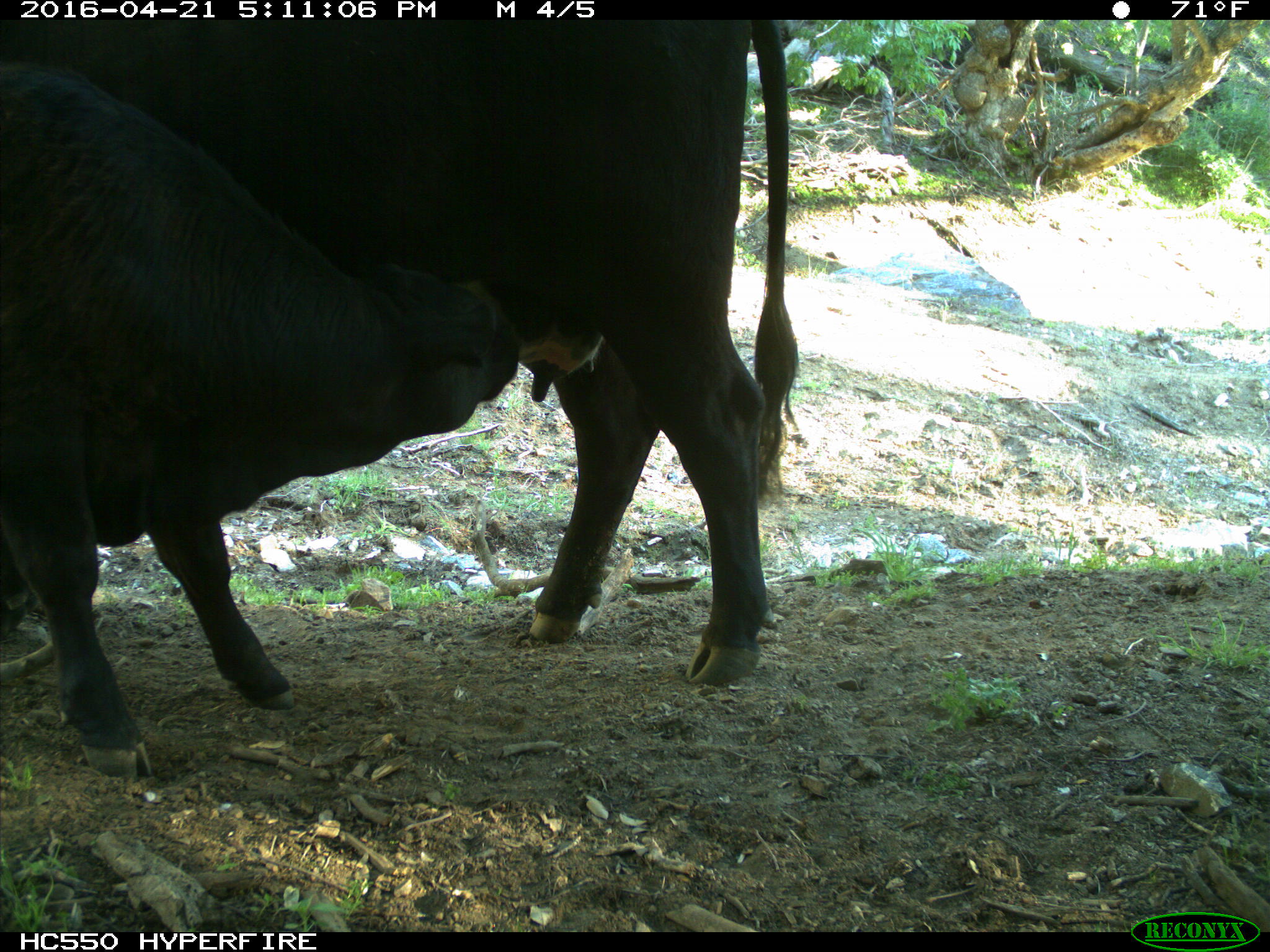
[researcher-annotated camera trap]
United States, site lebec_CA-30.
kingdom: Animalia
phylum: Chordata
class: Mammalia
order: Artiodactyla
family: Bovidae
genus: Bos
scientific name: Bos taurus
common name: domestic cow